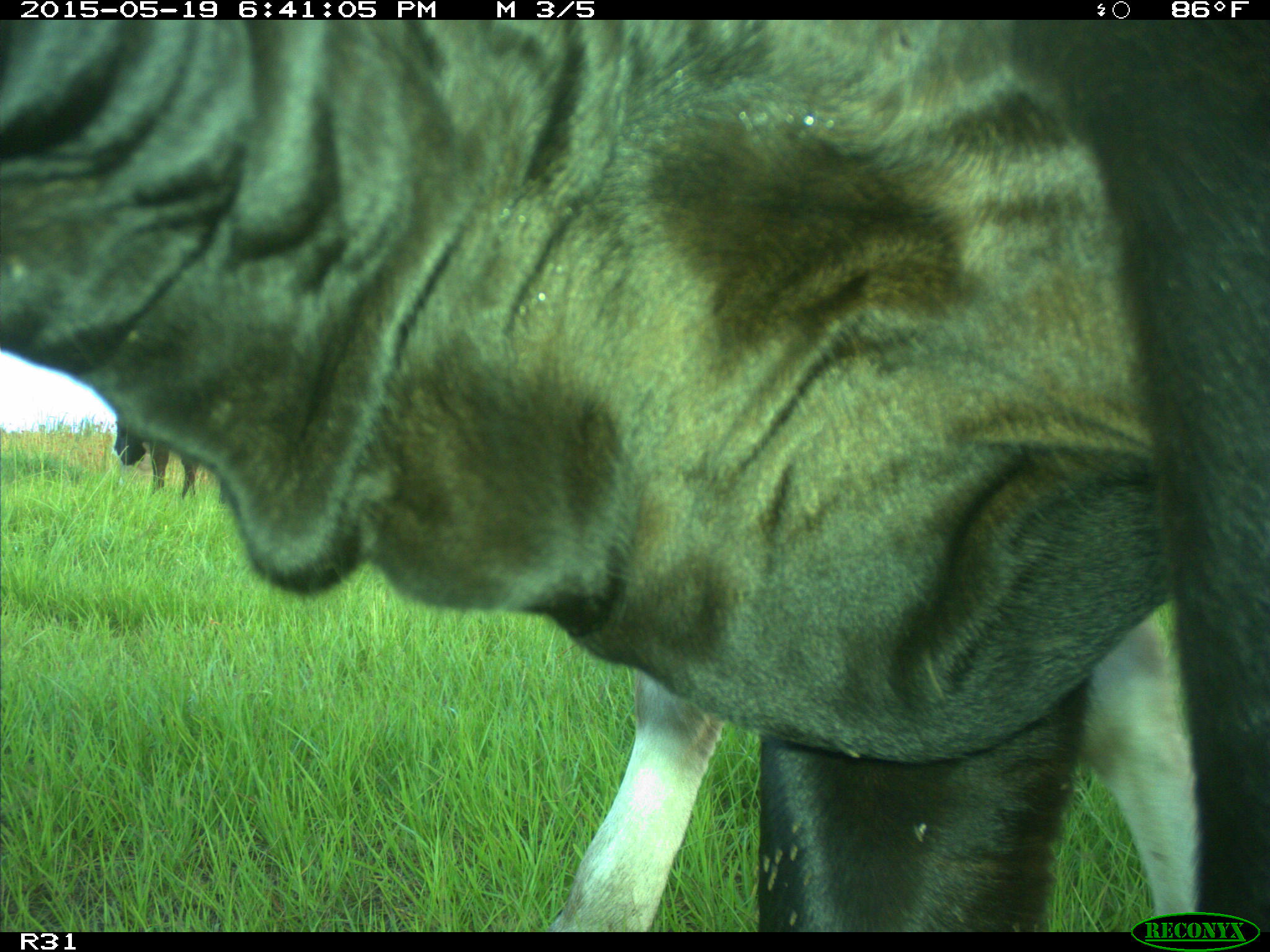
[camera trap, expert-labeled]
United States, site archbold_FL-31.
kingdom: Animalia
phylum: Chordata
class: Mammalia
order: Artiodactyla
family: Bovidae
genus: Bos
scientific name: Bos taurus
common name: domestic cow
Bos taurus (domestic cow).